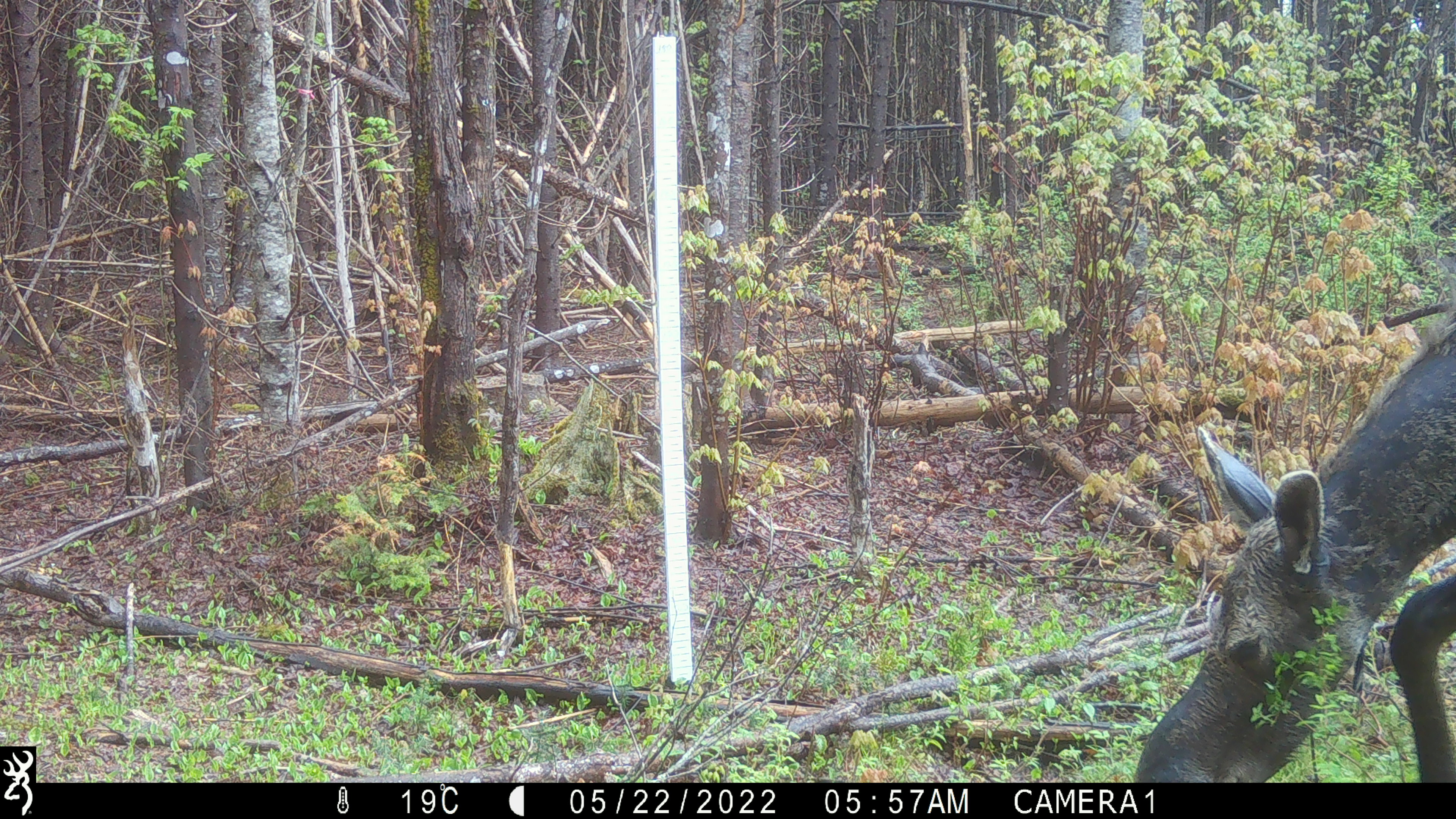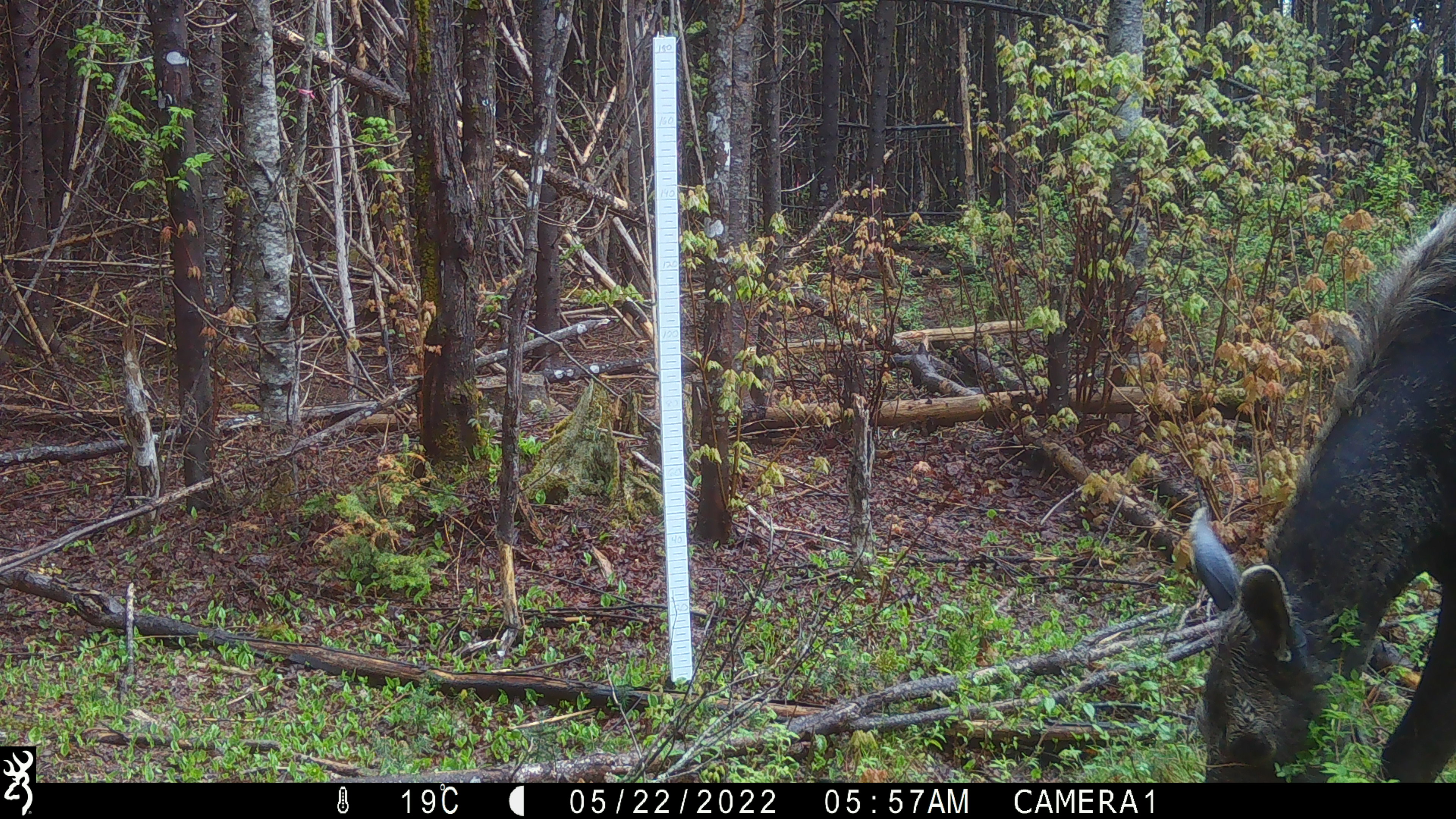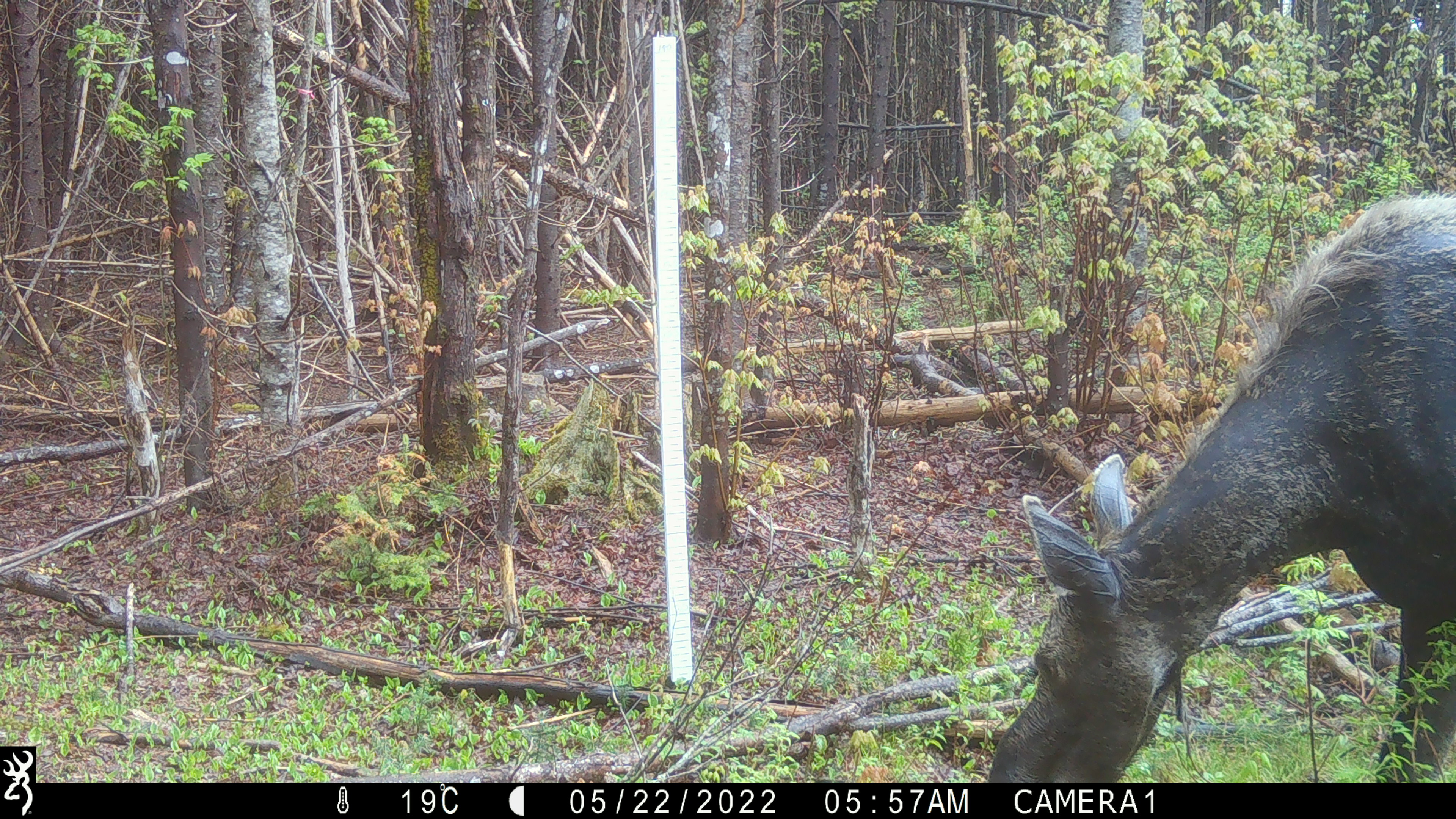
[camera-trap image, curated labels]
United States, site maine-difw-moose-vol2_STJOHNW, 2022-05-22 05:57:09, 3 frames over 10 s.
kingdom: Animalia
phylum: Chordata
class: Mammalia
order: Artiodactyla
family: Cervidae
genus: Alces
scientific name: Alces alces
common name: moose